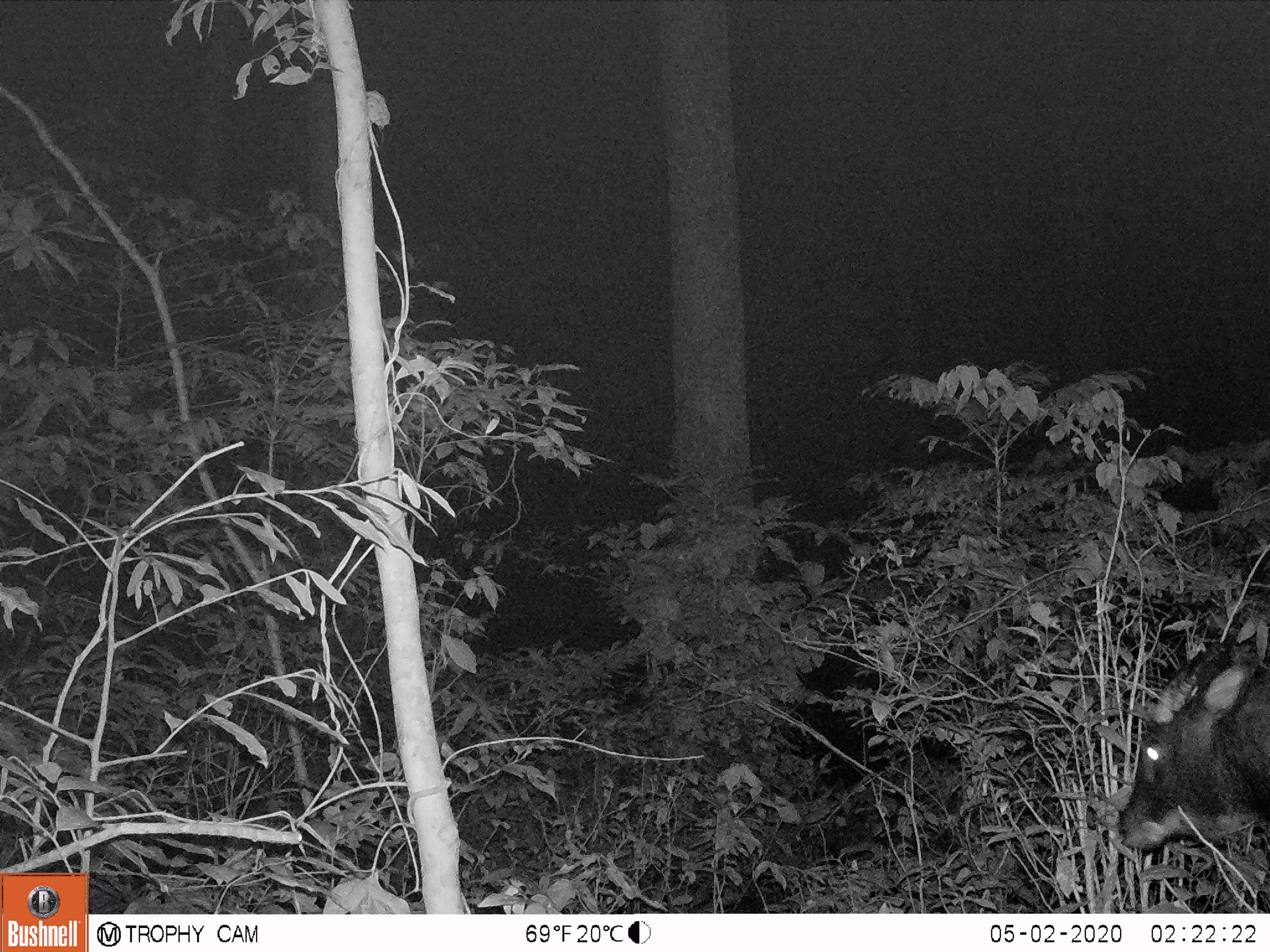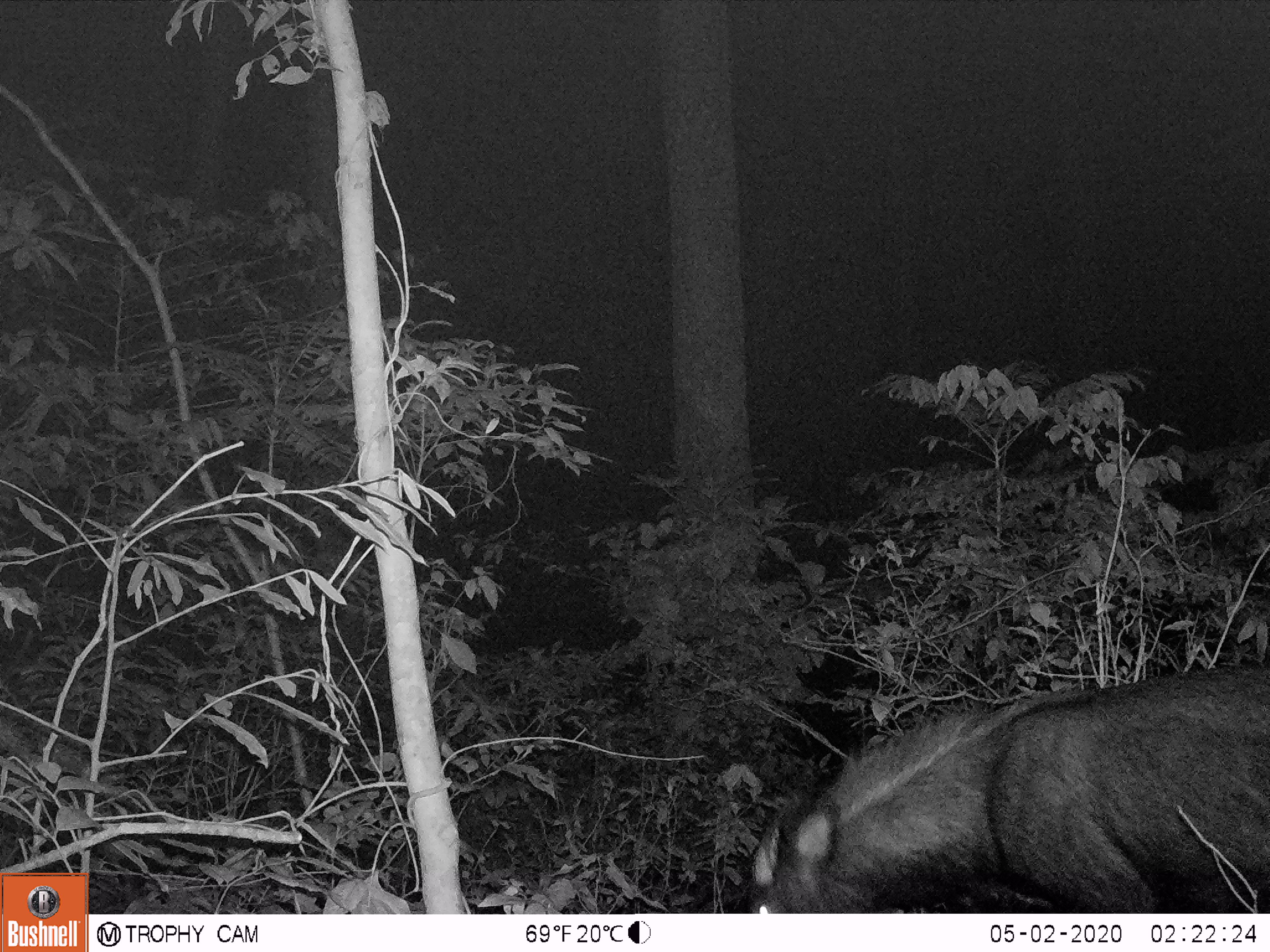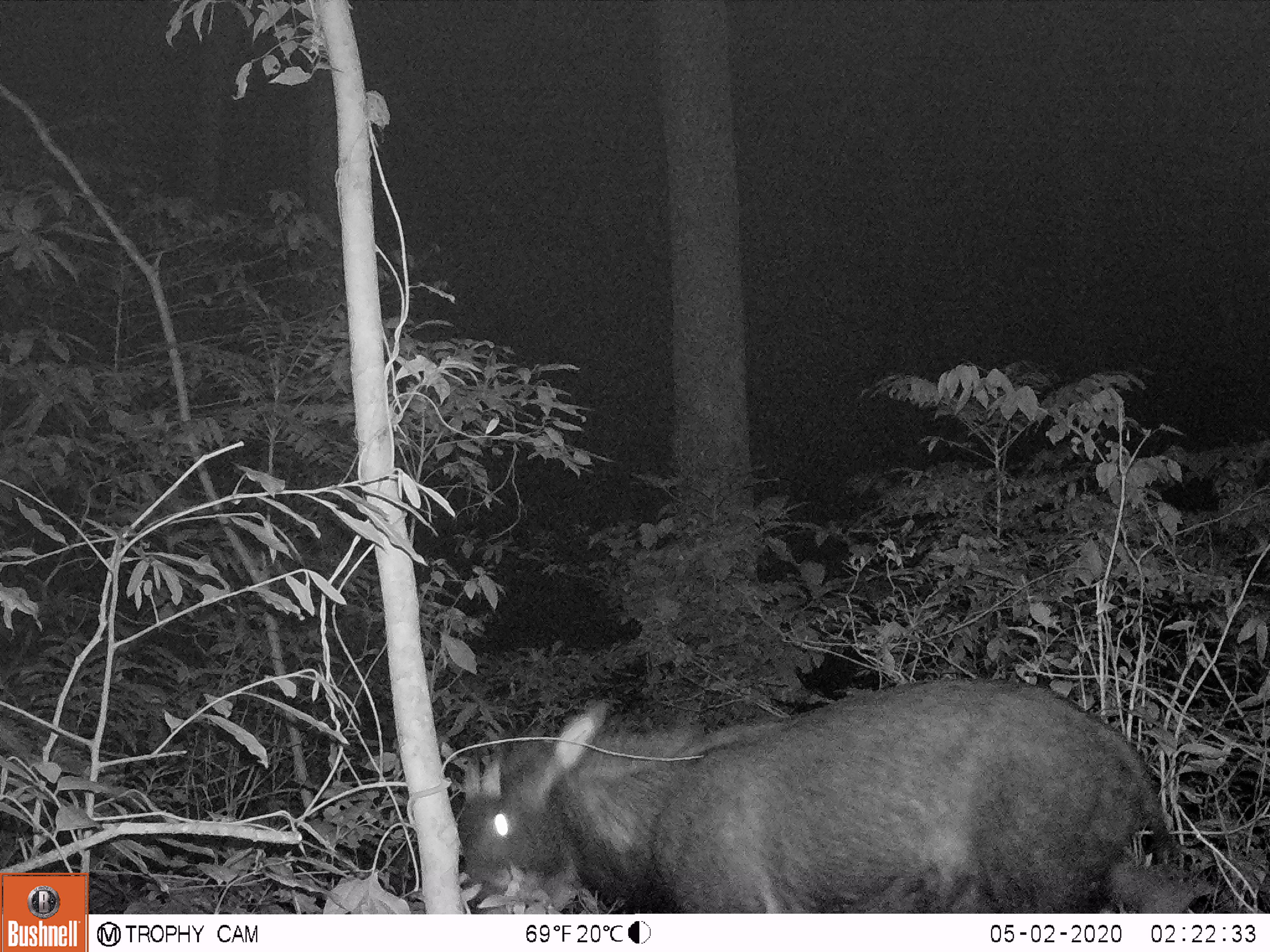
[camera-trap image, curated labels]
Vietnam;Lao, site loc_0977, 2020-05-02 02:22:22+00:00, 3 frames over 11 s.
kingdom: Animalia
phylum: Chordata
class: Mammalia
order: Artiodactyla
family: Bovidae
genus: Capricornis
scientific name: Capricornis sumatraensis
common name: chinese serow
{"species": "chinese serow (Capricornis sumatraensis)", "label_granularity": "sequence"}